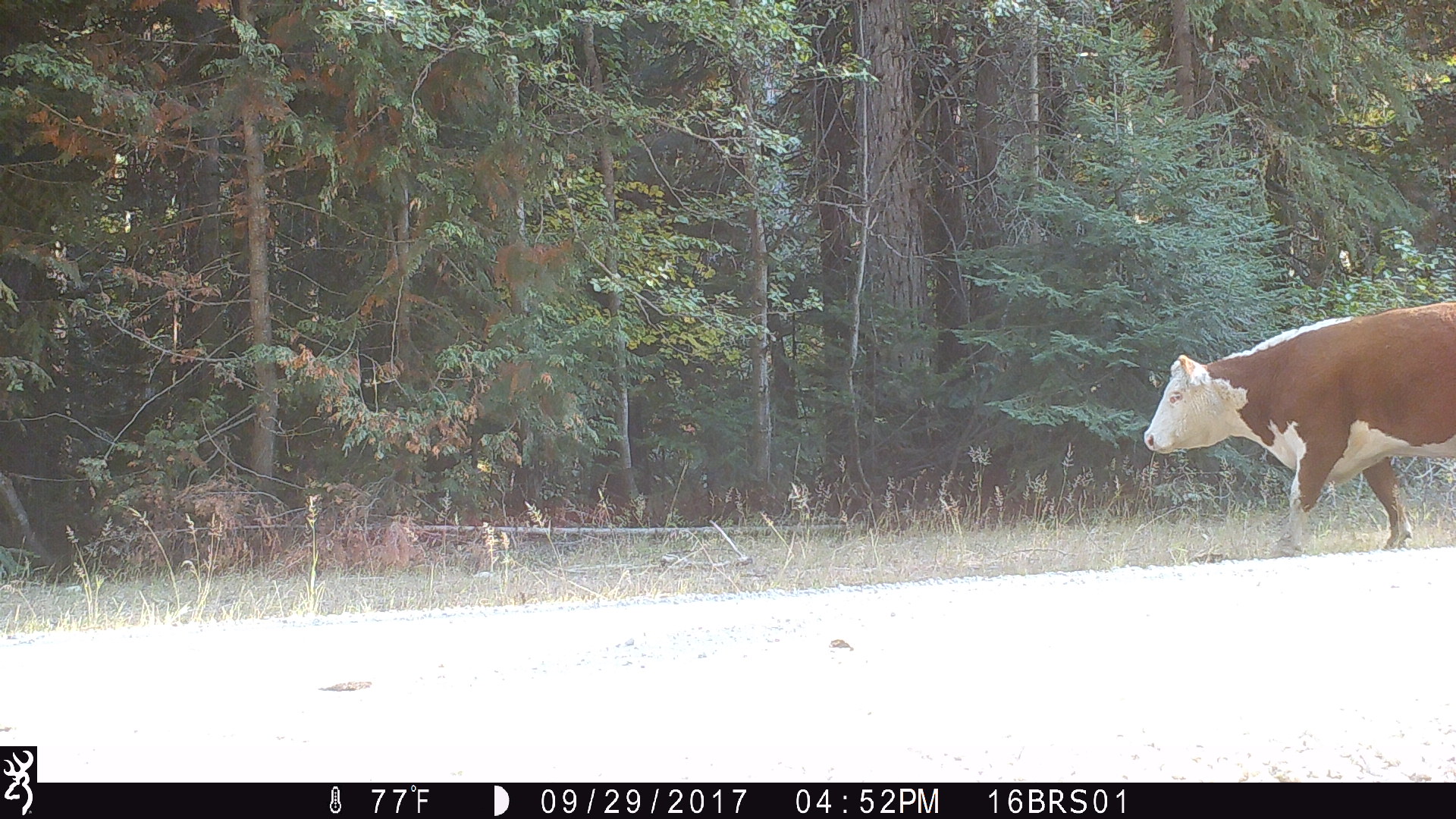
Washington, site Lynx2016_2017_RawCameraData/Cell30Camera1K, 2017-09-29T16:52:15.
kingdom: Animalia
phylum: Chordata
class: Mammalia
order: Artiodactyla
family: Bovidae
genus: Bos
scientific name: Bos taurus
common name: domestic cattle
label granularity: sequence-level